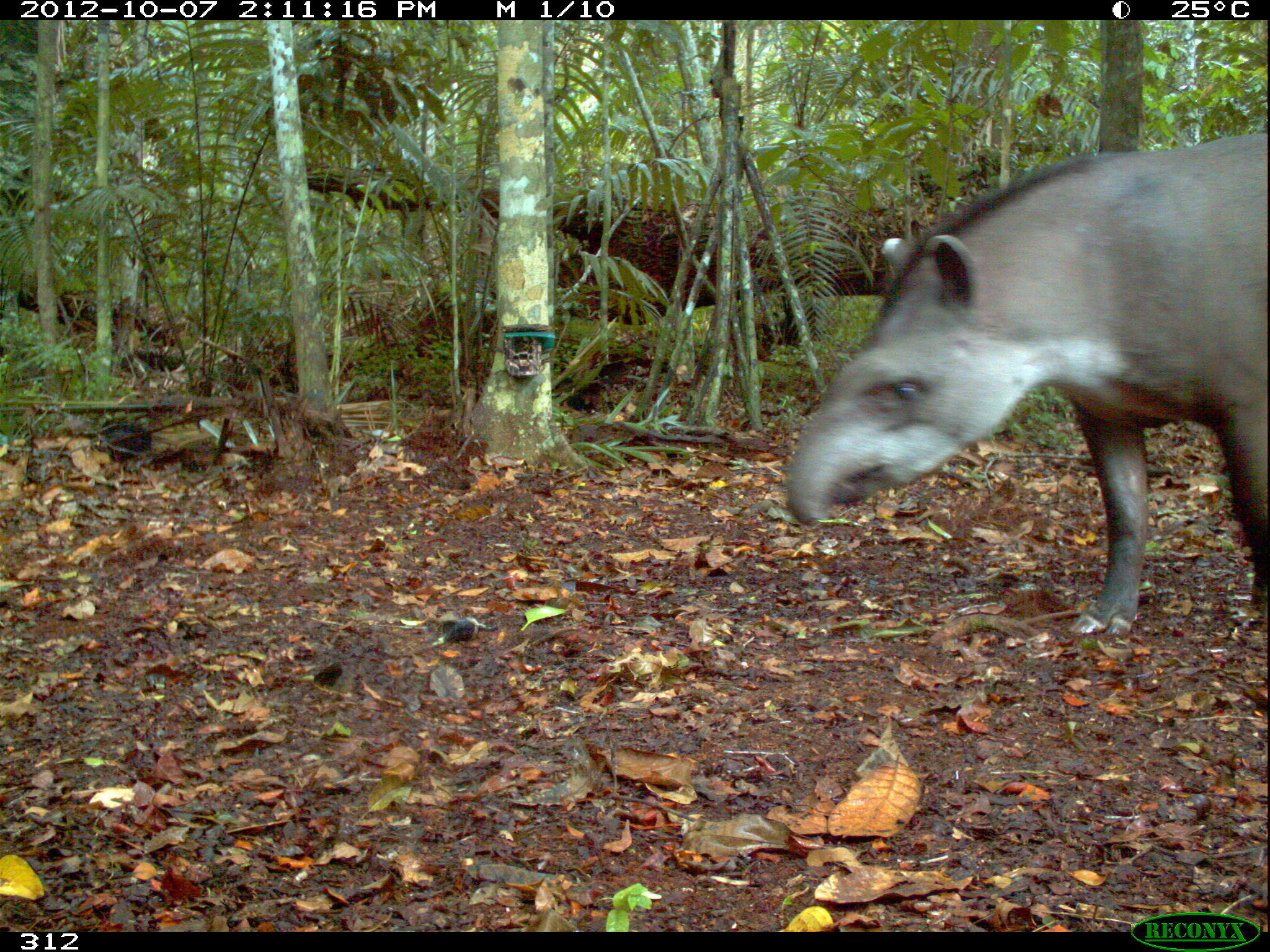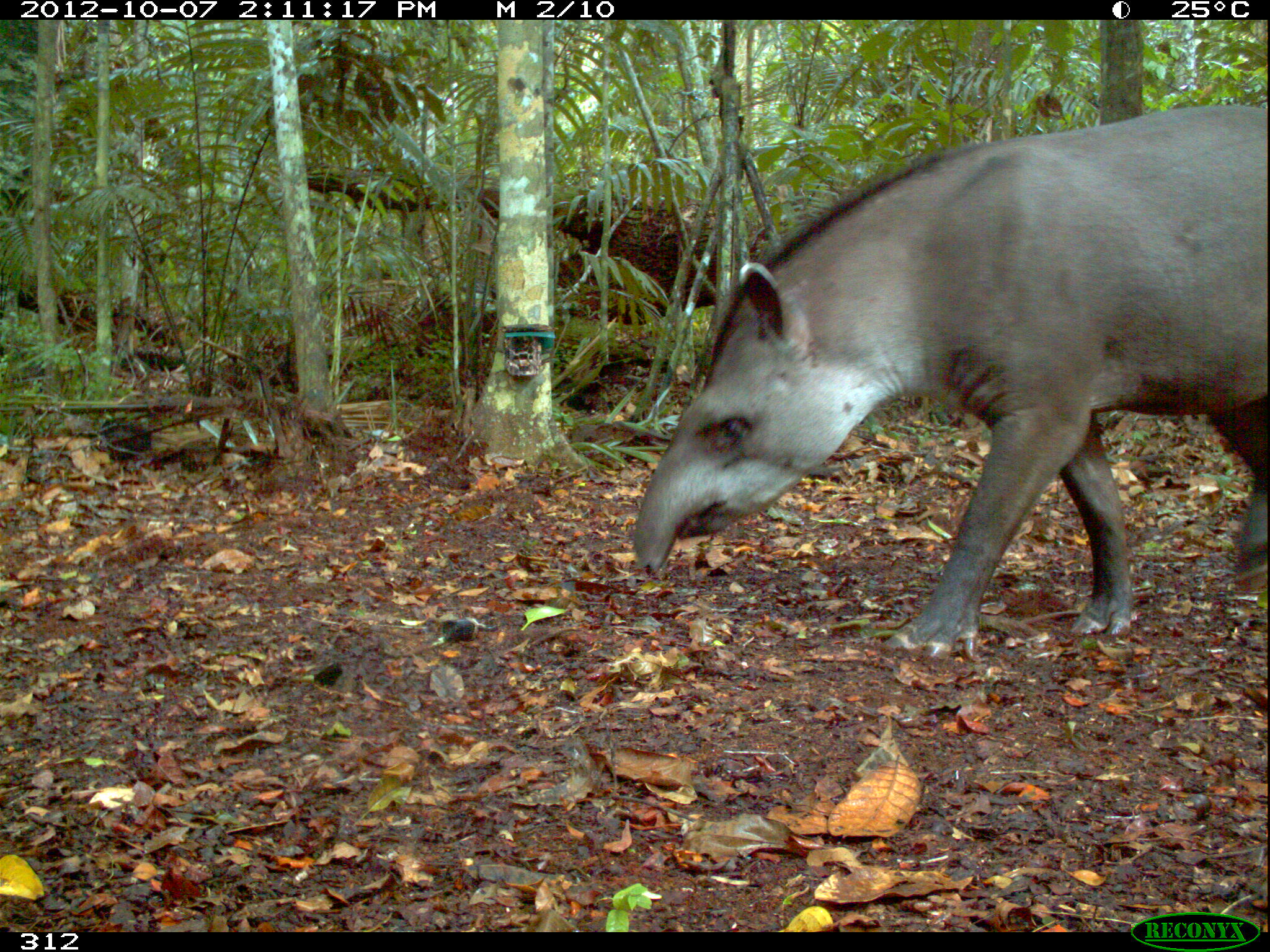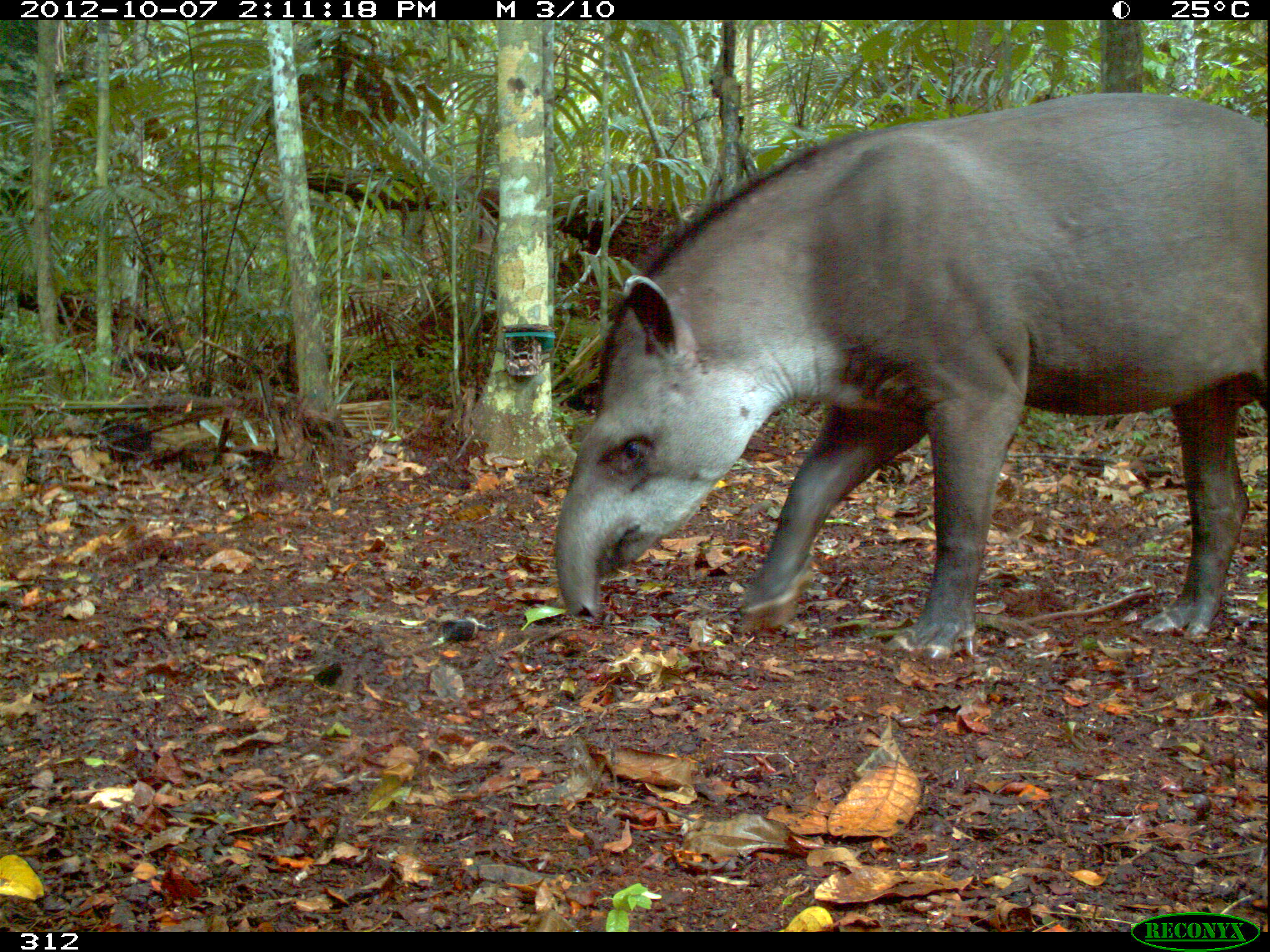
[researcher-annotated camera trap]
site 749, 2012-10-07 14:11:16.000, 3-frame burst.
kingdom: Animalia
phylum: Chordata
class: Mammalia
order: Perissodactyla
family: Tapiridae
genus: Tapirus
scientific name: Tapirus terrestris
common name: south american tapir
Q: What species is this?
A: Tapirus terrestris (south american tapir).